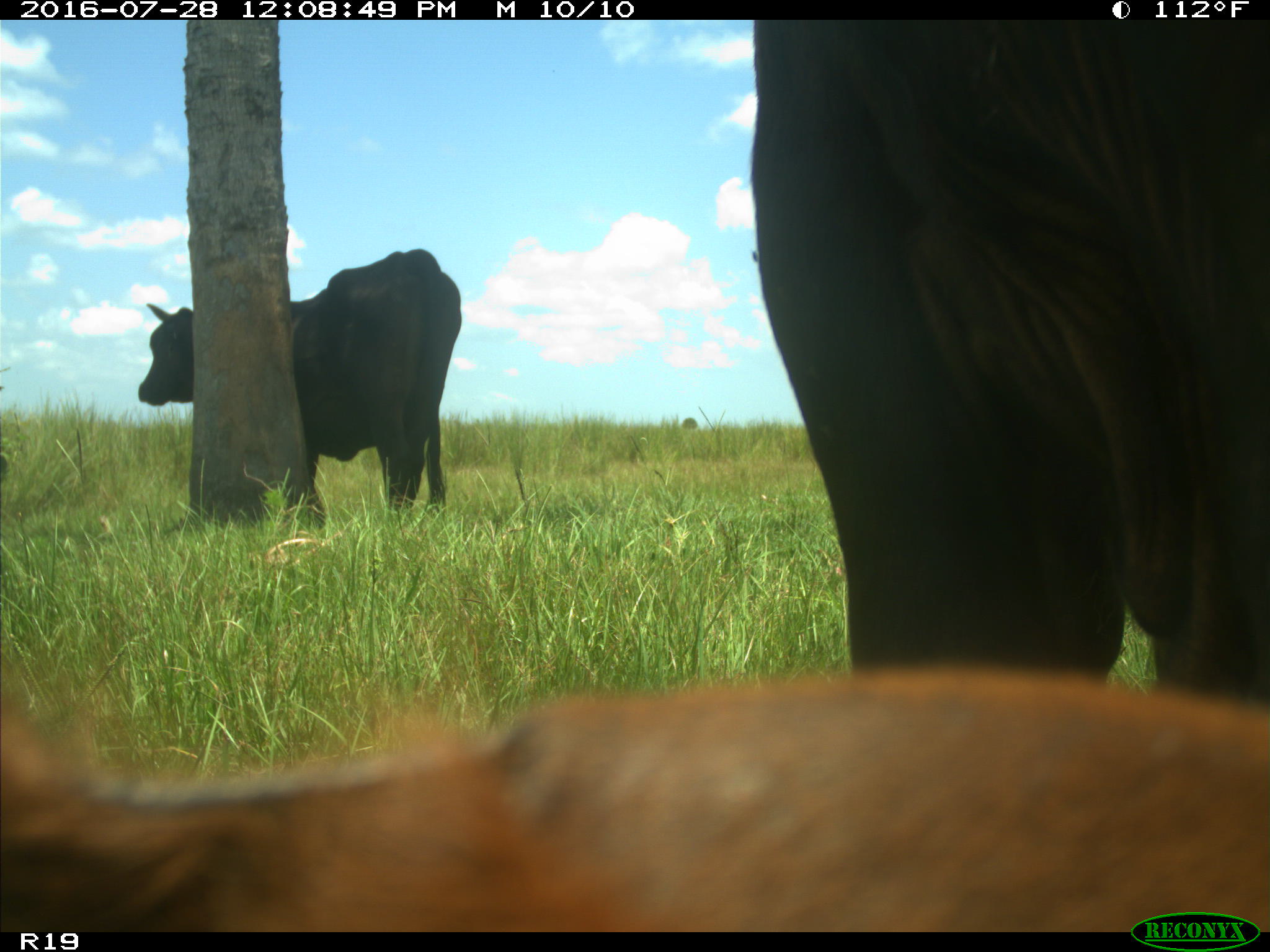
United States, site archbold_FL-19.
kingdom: Animalia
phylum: Chordata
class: Mammalia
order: Artiodactyla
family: Bovidae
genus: Bos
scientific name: Bos taurus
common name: domestic cow